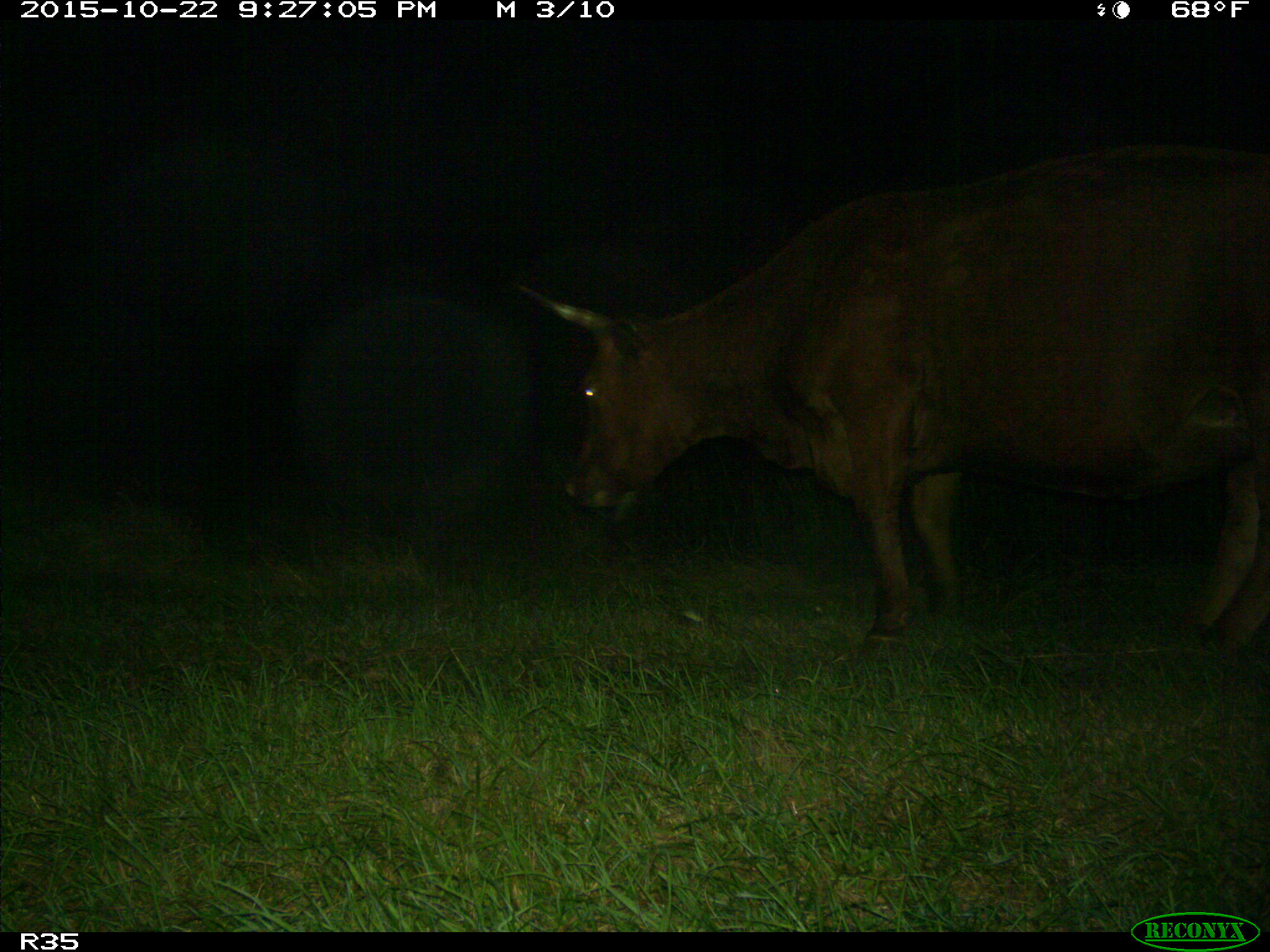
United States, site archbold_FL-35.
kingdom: Animalia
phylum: Chordata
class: Mammalia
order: Artiodactyla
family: Bovidae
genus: Bos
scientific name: Bos taurus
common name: domestic cow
Bos taurus (domestic cow).